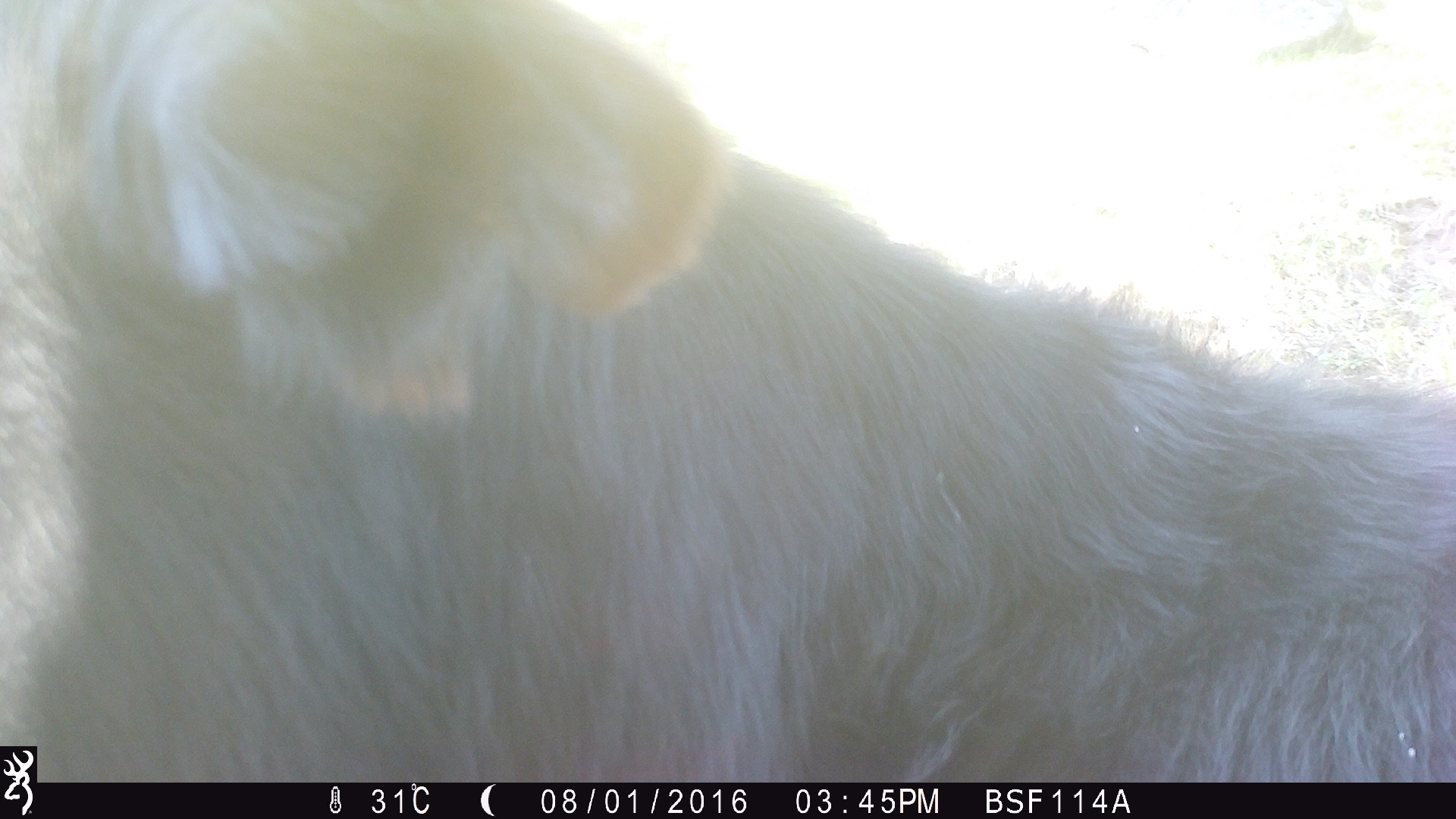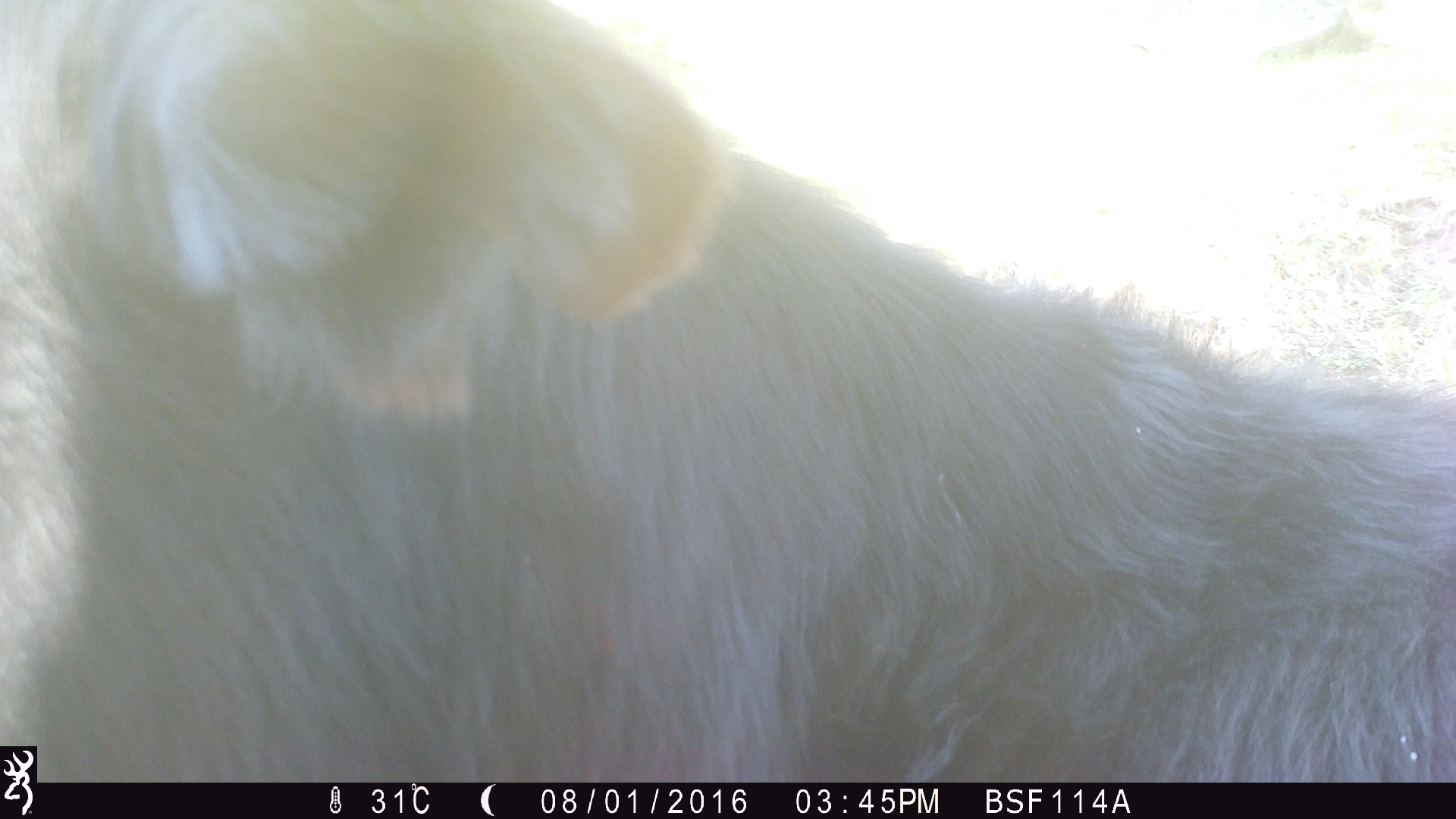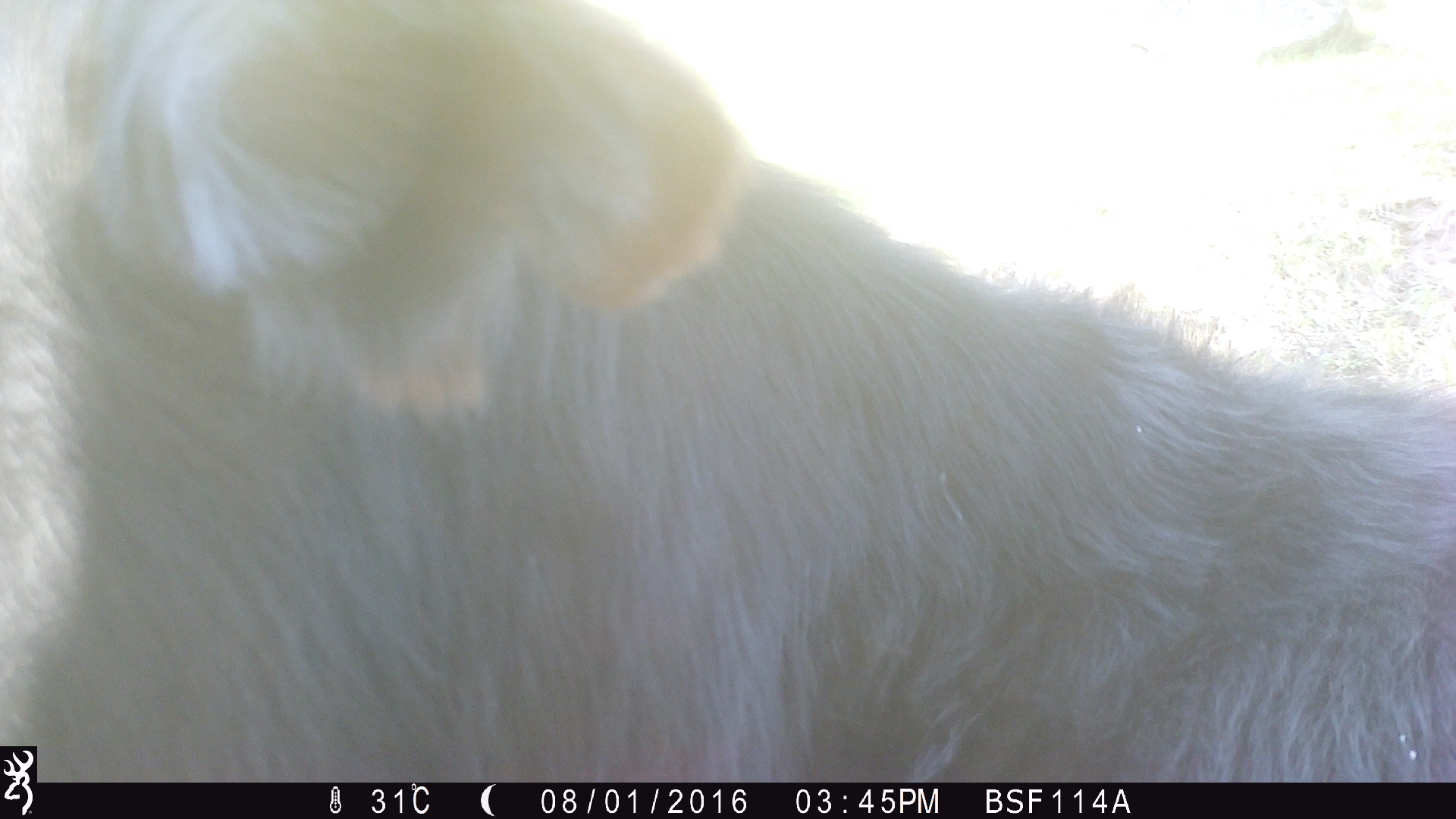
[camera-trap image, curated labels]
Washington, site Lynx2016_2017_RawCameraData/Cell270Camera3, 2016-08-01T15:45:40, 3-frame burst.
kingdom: Animalia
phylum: Chordata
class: Mammalia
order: Artiodactyla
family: Bovidae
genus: Bos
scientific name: Bos taurus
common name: domestic cattle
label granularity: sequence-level